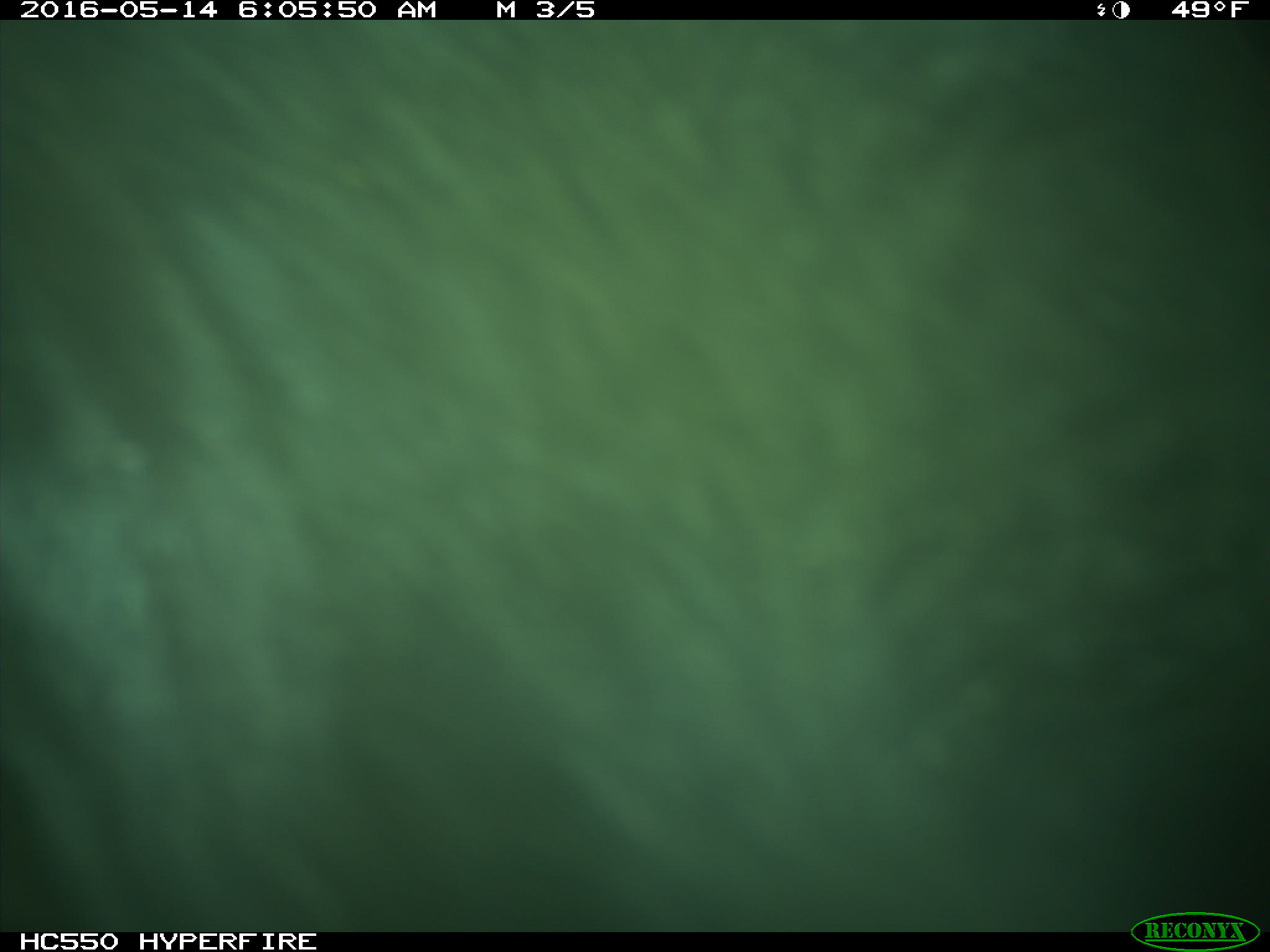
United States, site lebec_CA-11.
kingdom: Animalia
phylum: Chordata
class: Mammalia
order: Artiodactyla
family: Bovidae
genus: Bos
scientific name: Bos taurus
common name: domestic cow